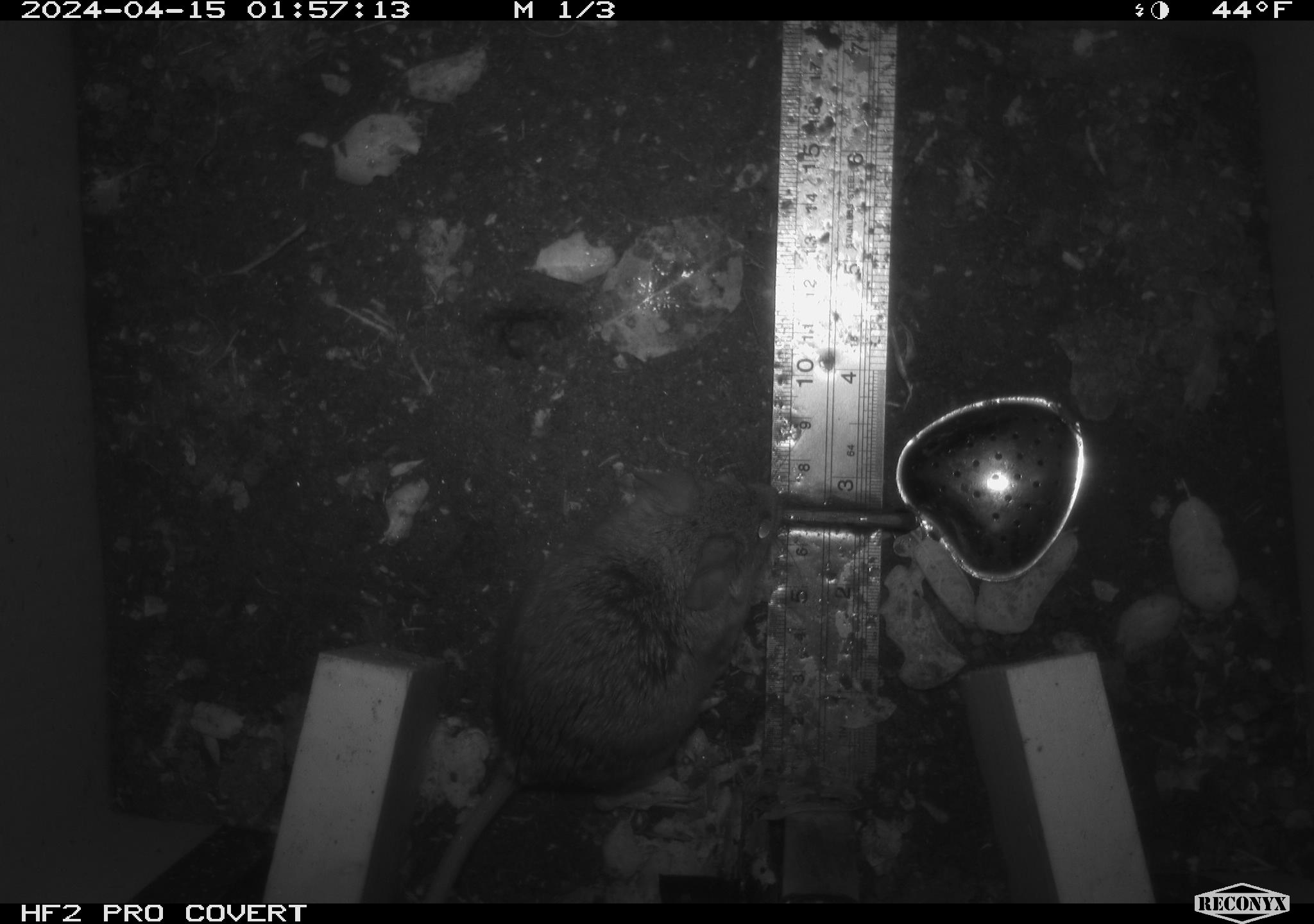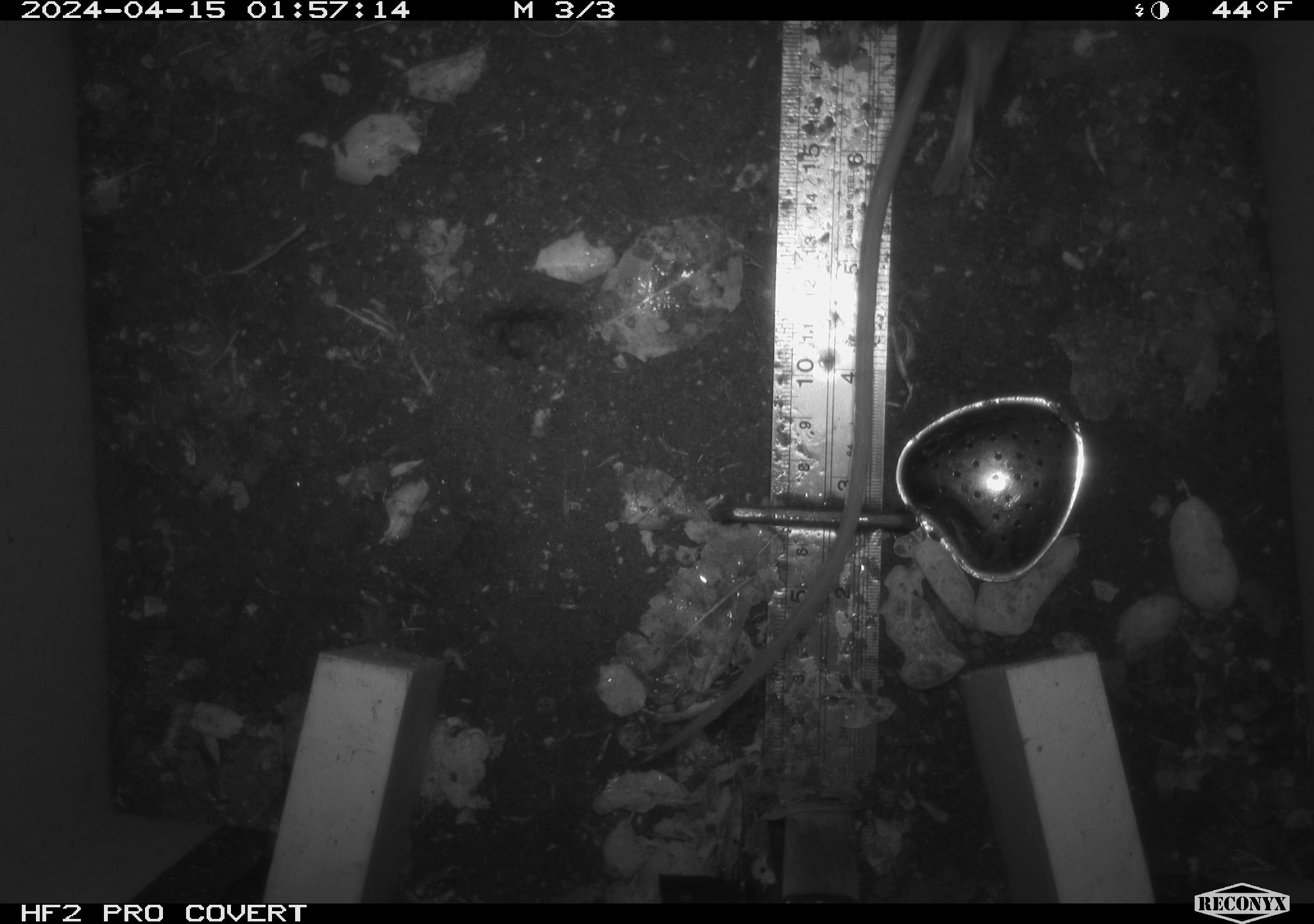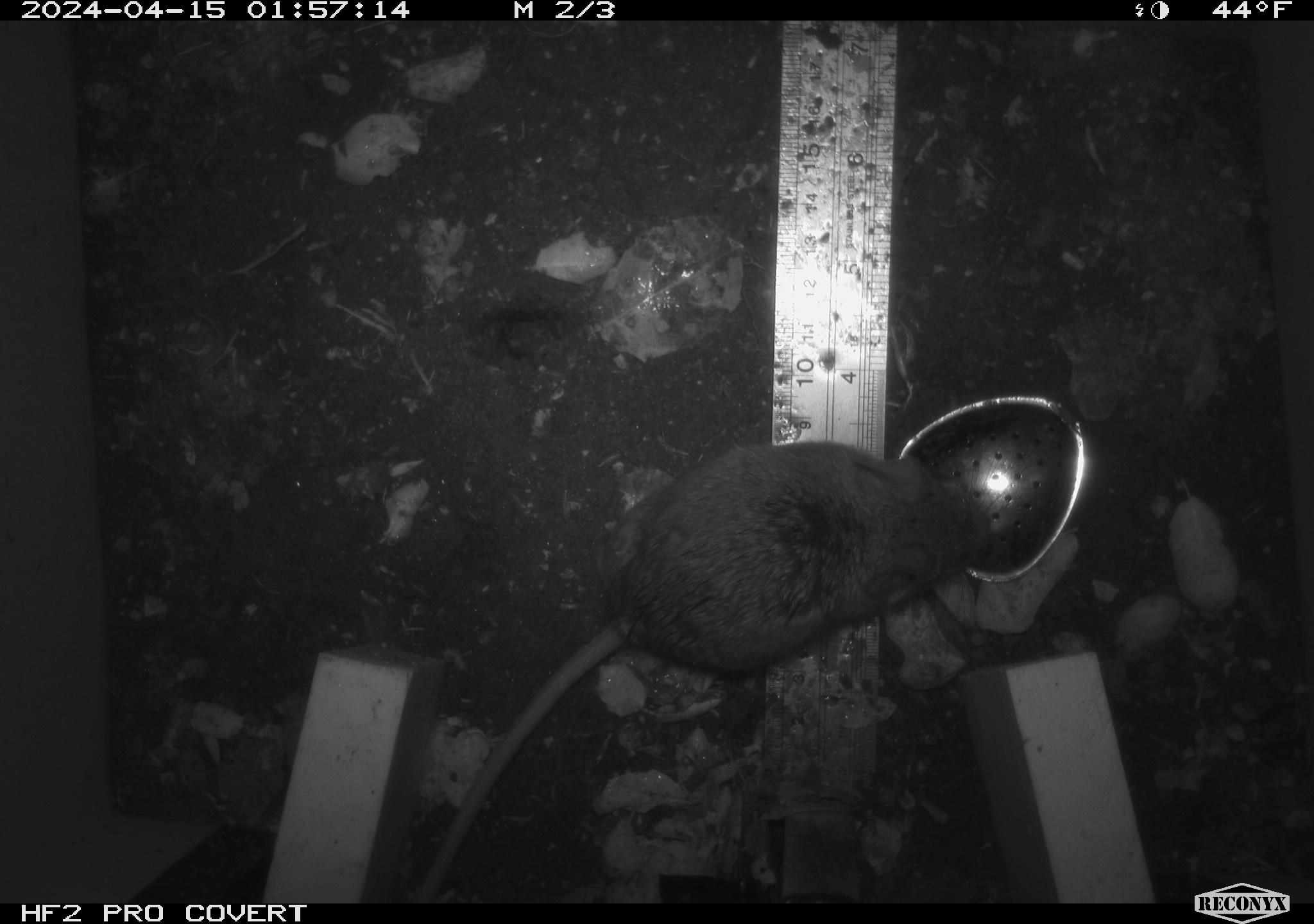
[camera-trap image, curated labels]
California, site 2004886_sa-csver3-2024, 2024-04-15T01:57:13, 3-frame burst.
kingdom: Animalia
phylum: Chordata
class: Mammalia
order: Rodentia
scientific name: Rodentia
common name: rodent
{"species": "rodent (Rodentia)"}